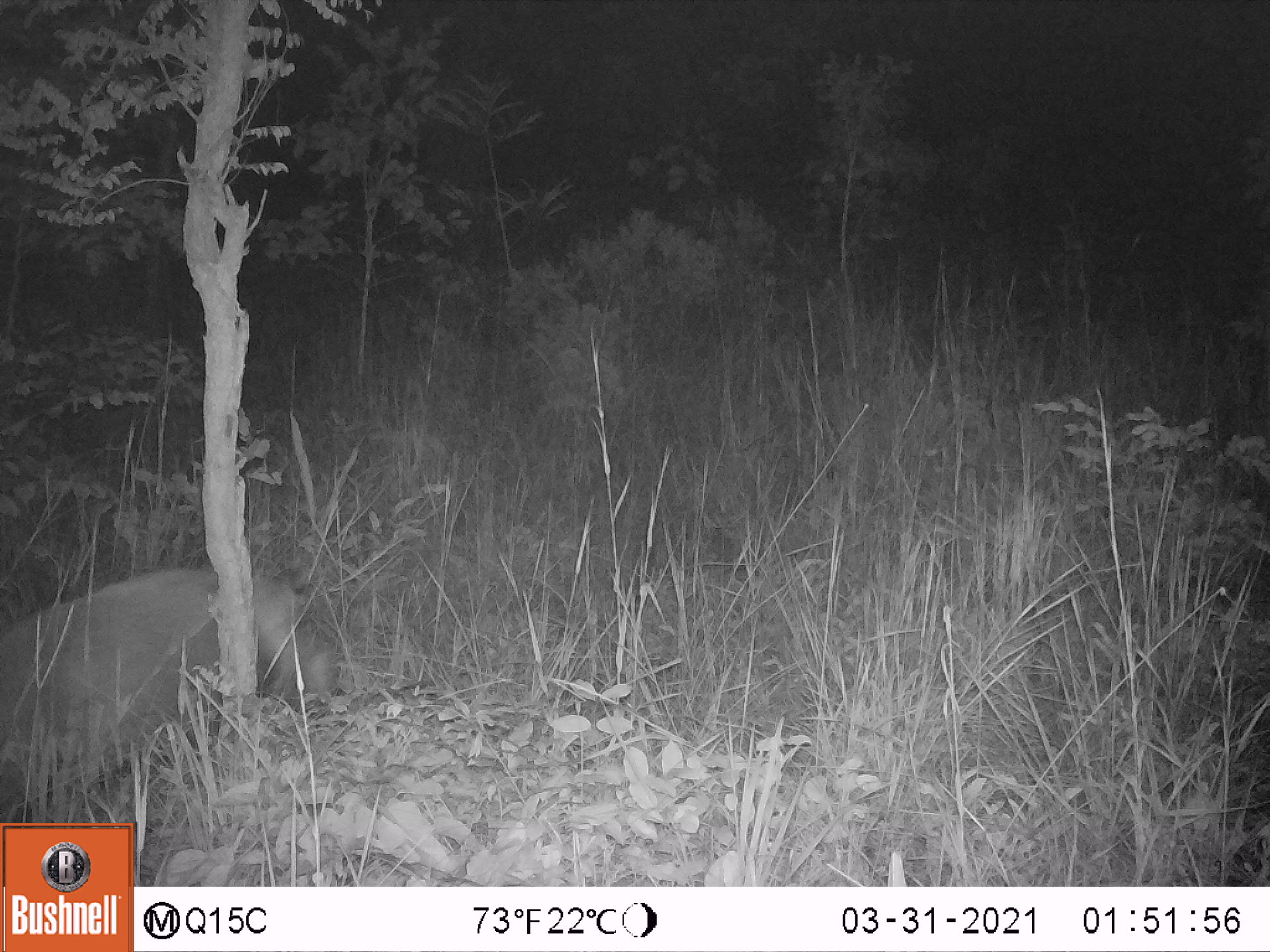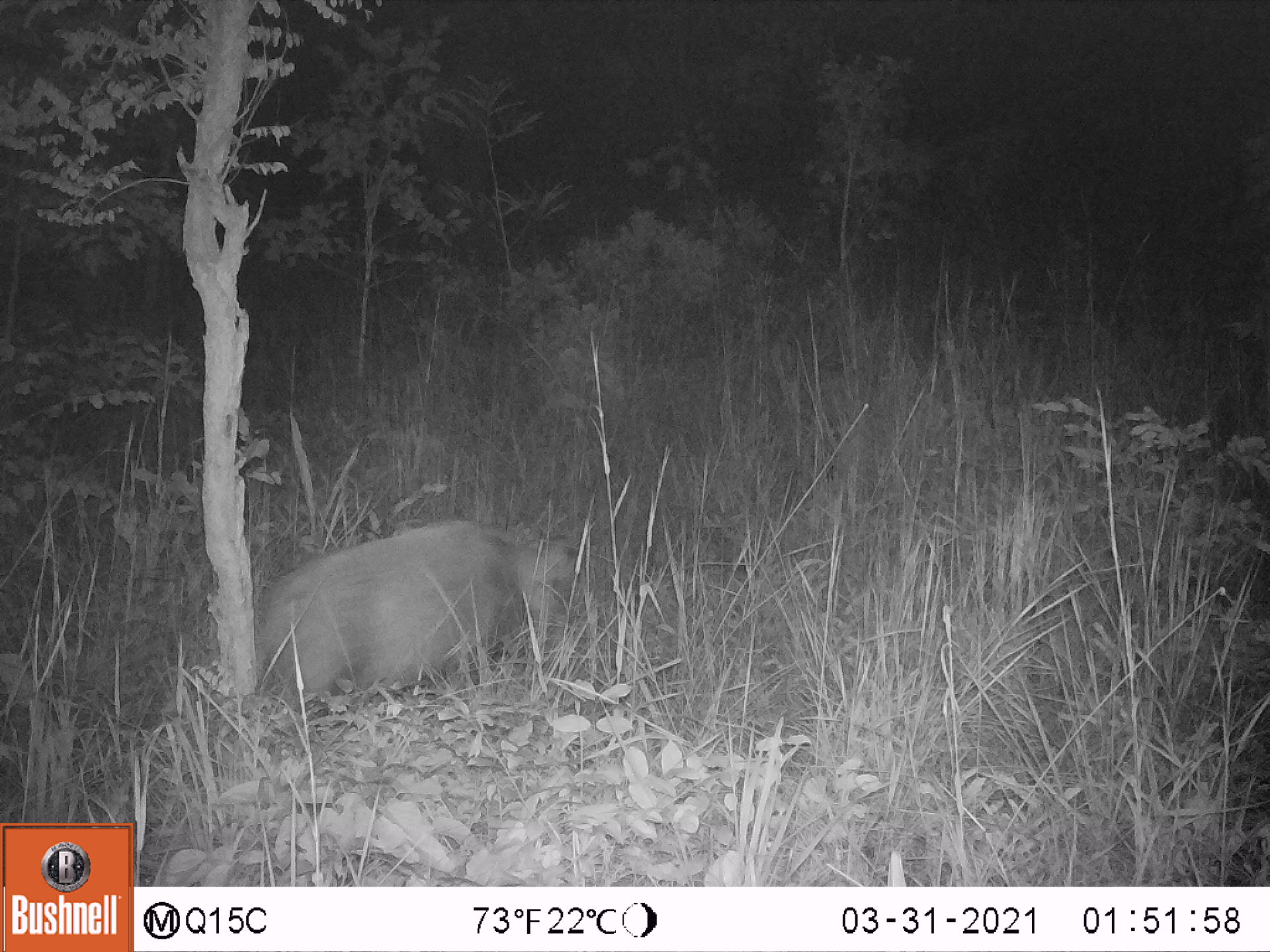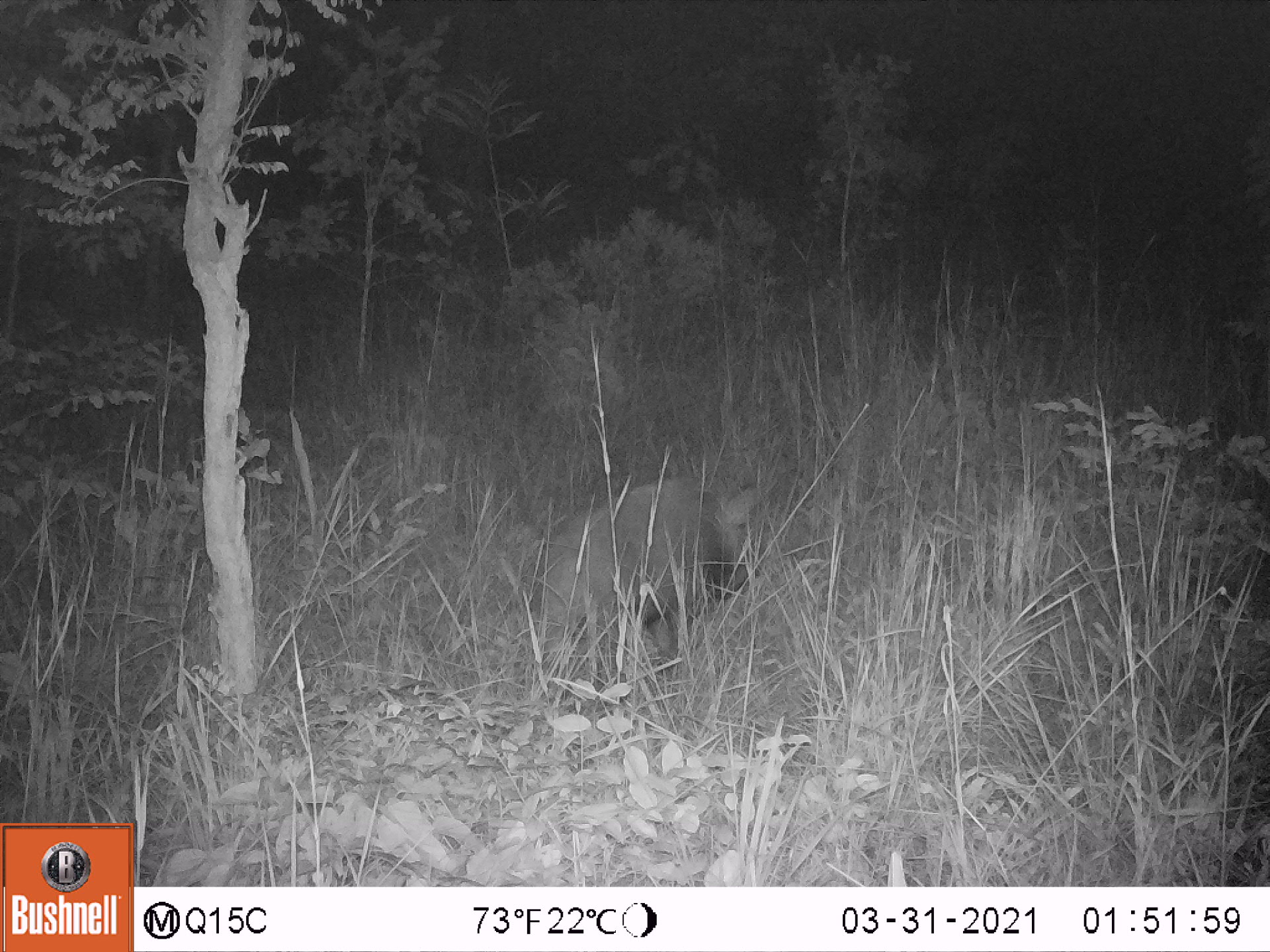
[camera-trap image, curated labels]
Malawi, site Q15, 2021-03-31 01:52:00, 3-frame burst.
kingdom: Animalia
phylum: Chordata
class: Mammalia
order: Artiodactyla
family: Suidae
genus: Potamochoerus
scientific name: Potamochoerus larvatus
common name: bushpig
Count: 1.